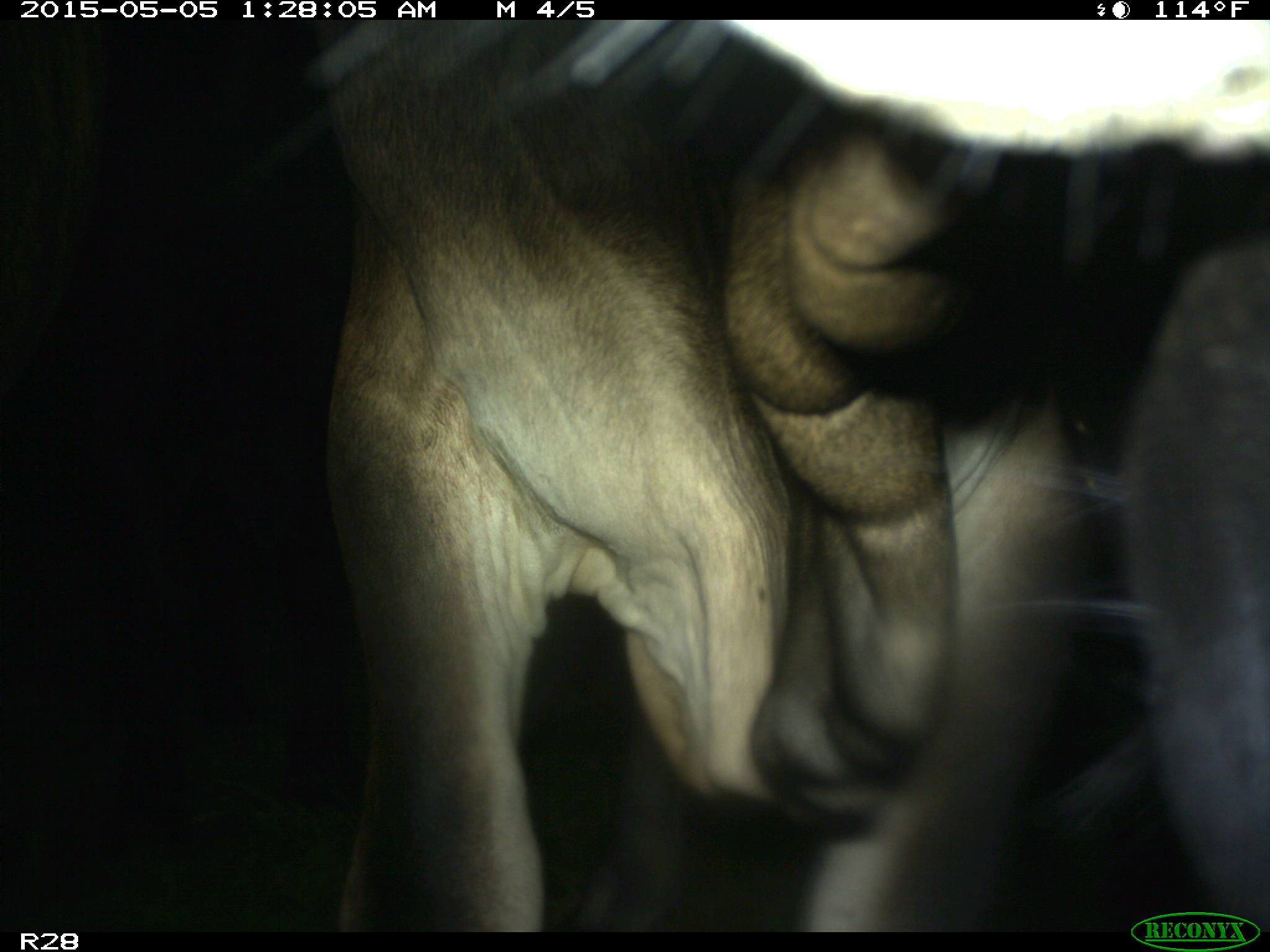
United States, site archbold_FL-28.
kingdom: Animalia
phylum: Chordata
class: Mammalia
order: Artiodactyla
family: Bovidae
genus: Bos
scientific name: Bos taurus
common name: domestic cow